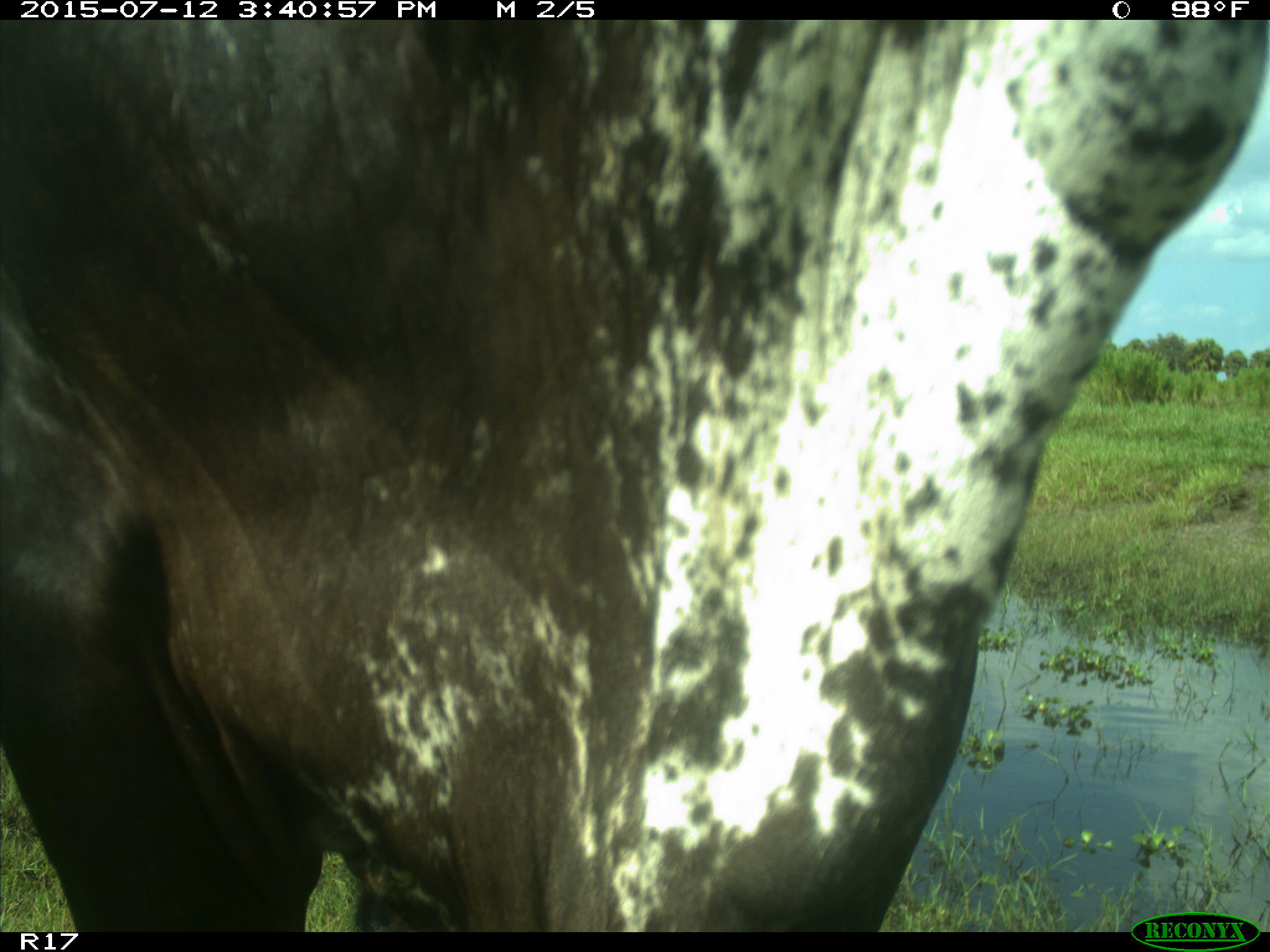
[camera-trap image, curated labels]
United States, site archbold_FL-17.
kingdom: Animalia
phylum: Chordata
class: Mammalia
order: Artiodactyla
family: Bovidae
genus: Bos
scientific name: Bos taurus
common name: domestic cow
Bos taurus (domestic cow).